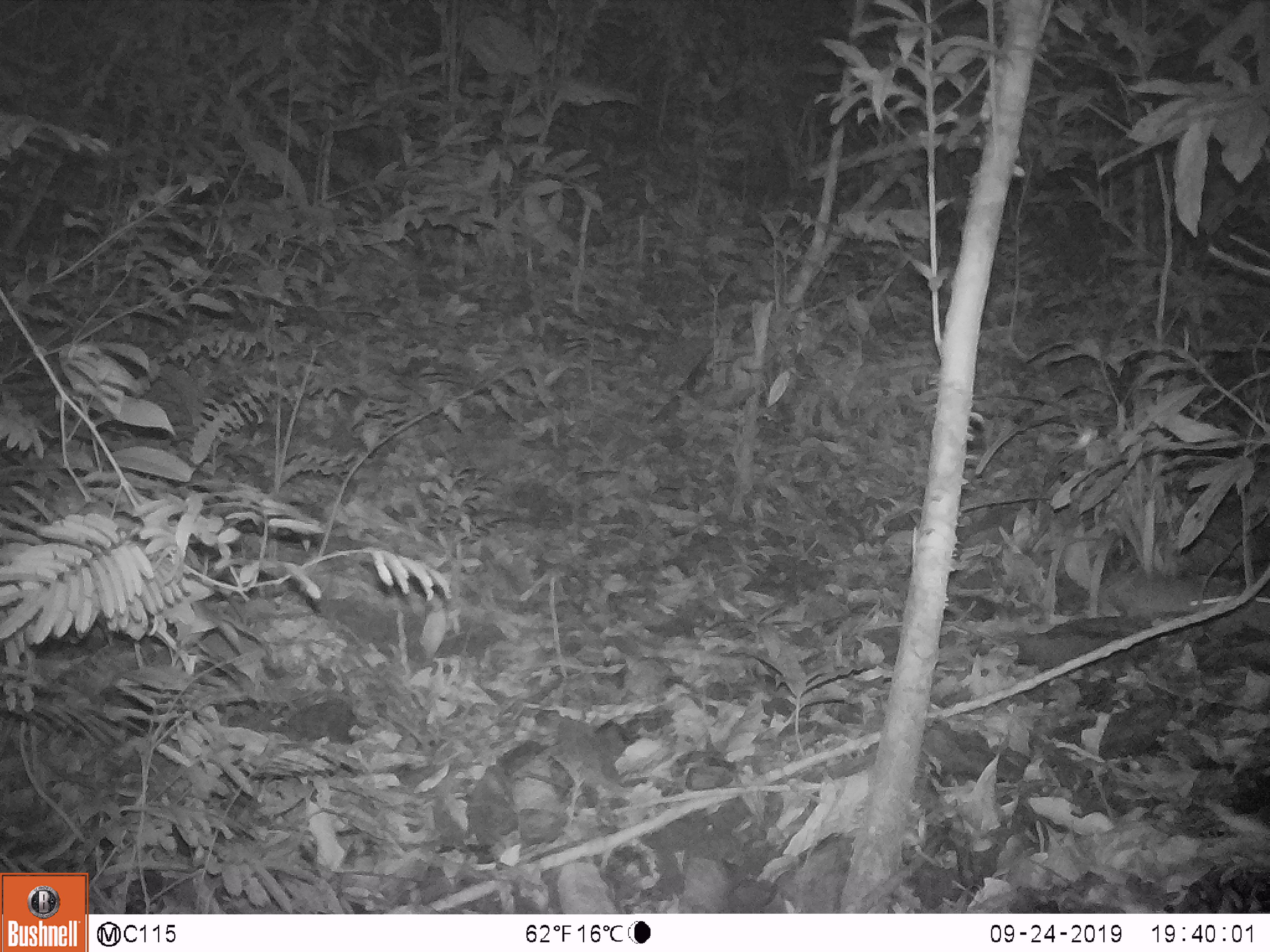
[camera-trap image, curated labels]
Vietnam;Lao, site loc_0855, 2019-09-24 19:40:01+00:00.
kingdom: Animalia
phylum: Chordata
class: Mammalia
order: Rodentia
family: Muridae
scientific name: Muridae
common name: old-world mice and rats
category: unidentified murid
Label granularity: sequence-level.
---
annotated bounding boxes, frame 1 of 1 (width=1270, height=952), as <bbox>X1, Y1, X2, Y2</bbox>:
unidentified murid: <bbox>1094, 569, 1267, 634</bbox>